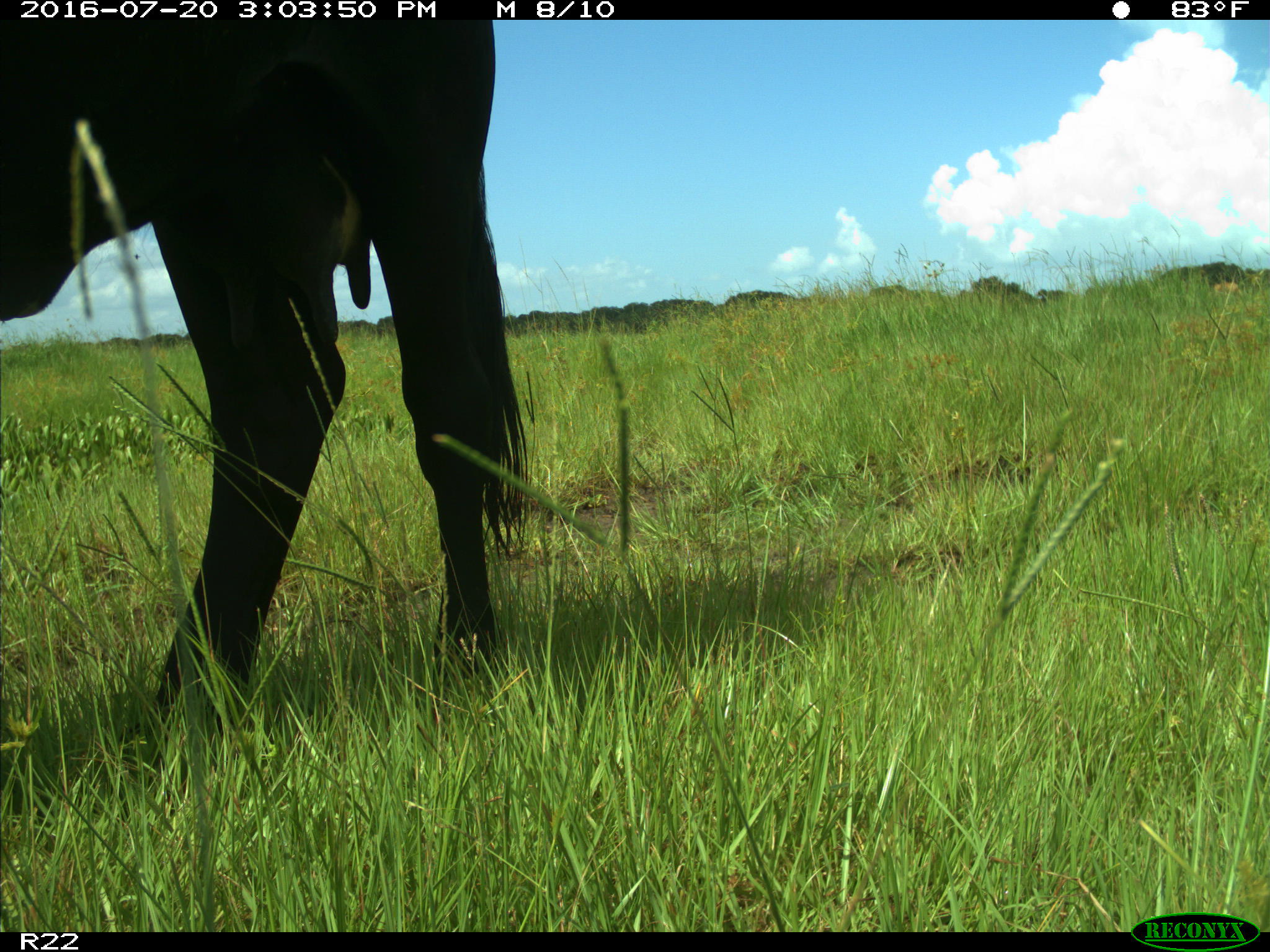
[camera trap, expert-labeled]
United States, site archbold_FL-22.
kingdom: Animalia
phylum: Chordata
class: Mammalia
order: Artiodactyla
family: Bovidae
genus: Bos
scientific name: Bos taurus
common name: domestic cow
Bos taurus (domestic cow).